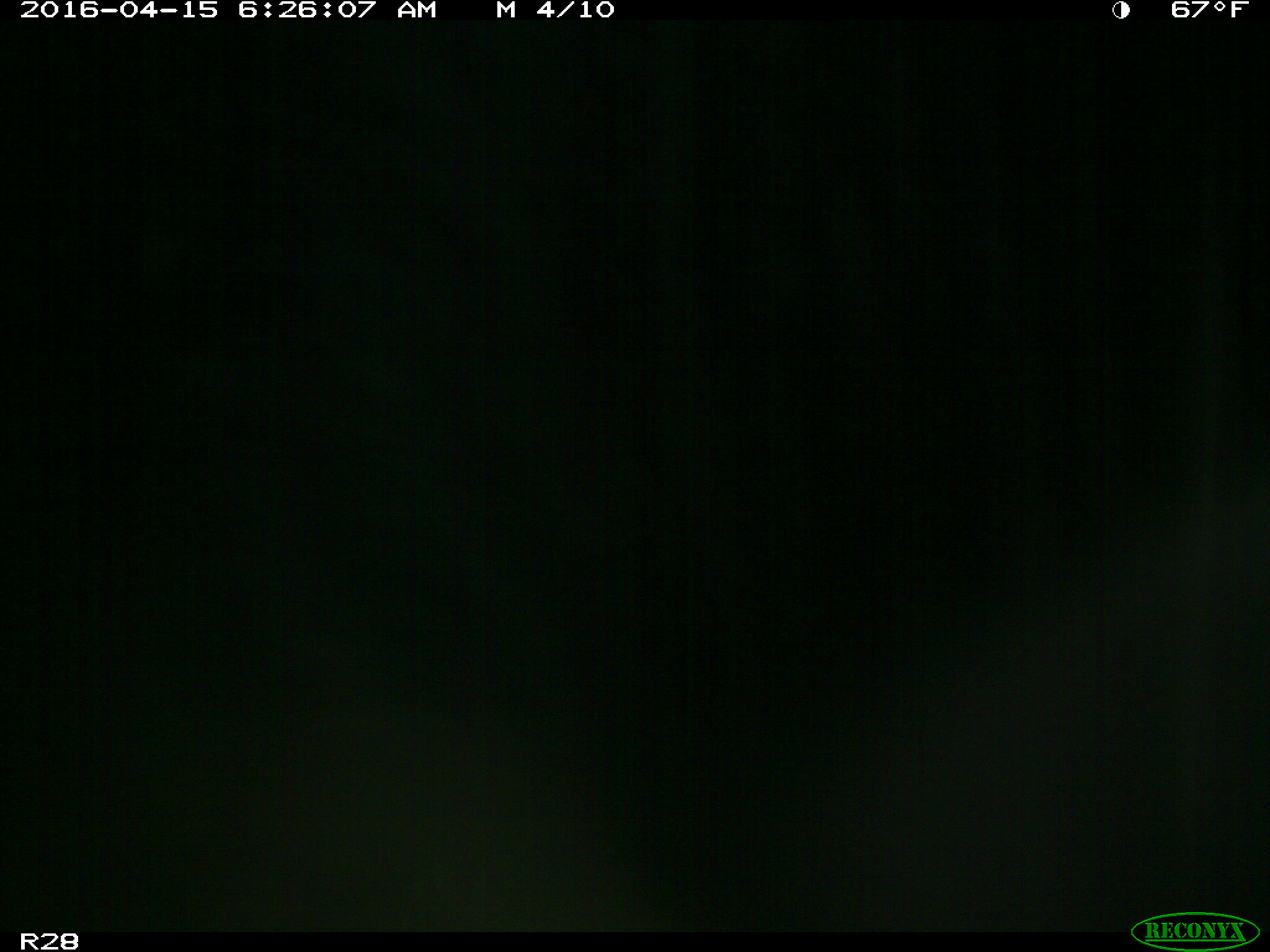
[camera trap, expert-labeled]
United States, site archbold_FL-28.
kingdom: Animalia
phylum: Chordata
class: Mammalia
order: Artiodactyla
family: Bovidae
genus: Bos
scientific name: Bos taurus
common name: domestic cow